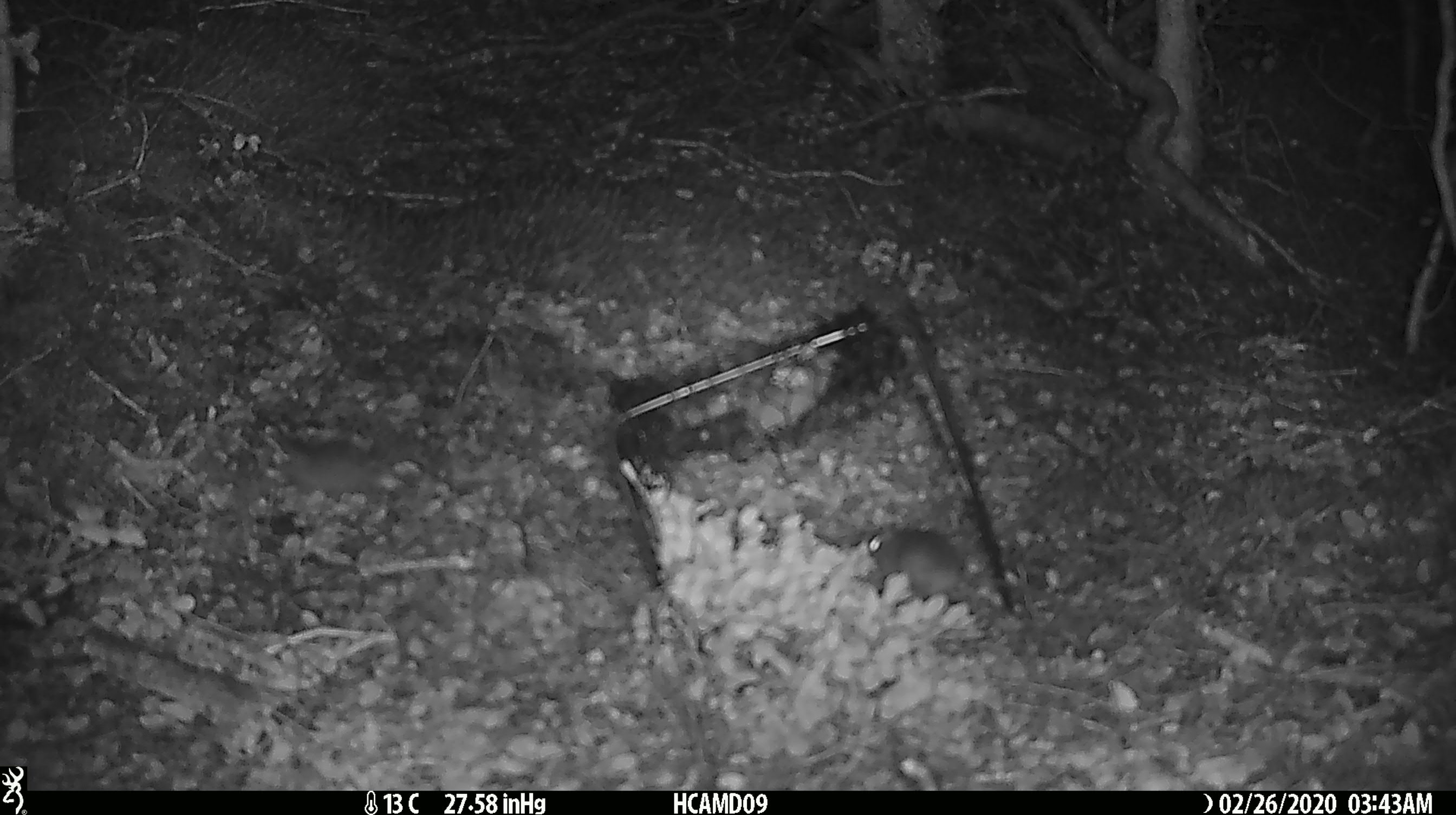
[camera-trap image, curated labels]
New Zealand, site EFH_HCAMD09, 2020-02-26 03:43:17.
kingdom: Animalia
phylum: Chordata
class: Mammalia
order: Rodentia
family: Muridae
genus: Mus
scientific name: Mus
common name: mouse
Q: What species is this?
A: Mouse (Mus).